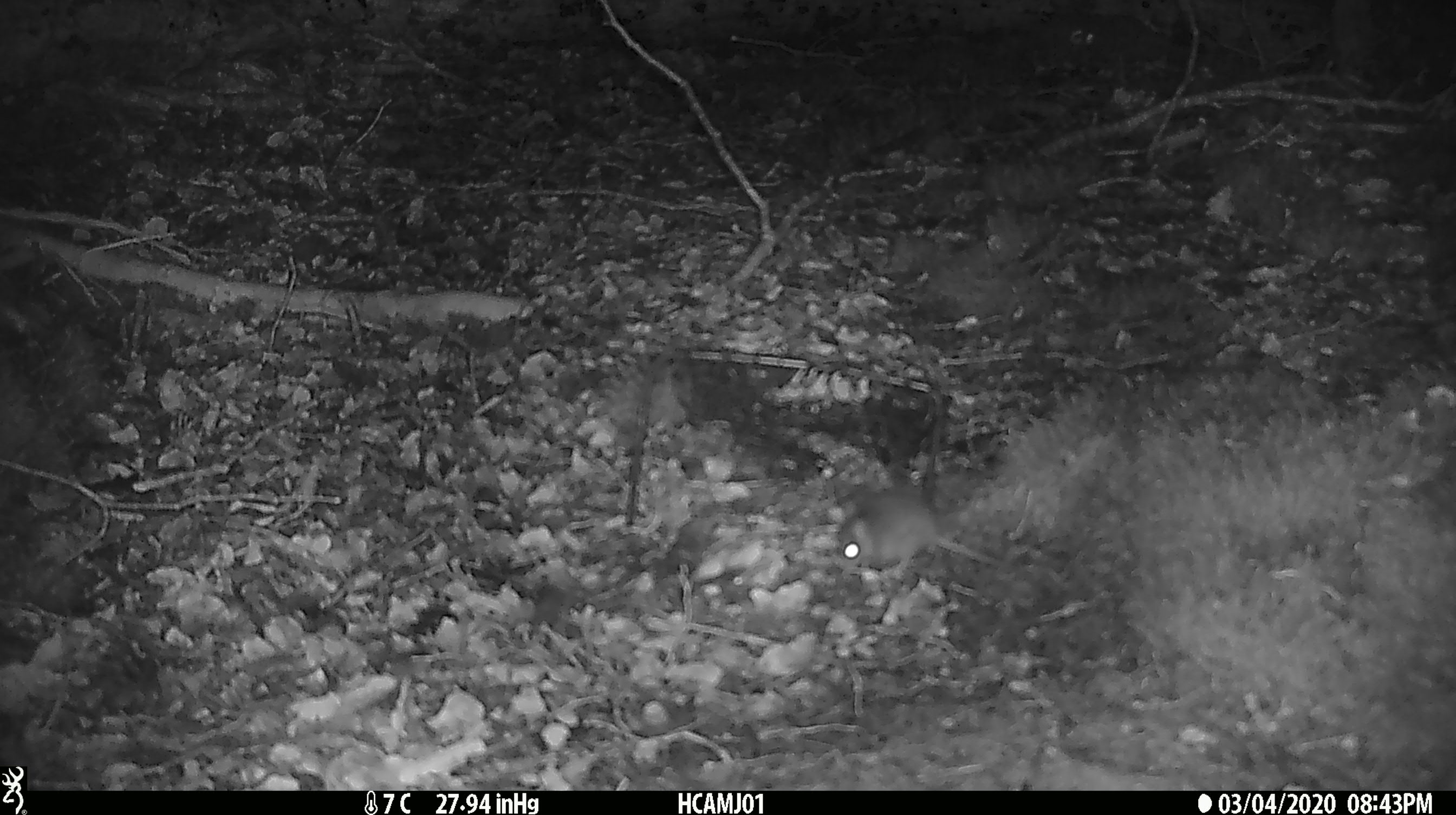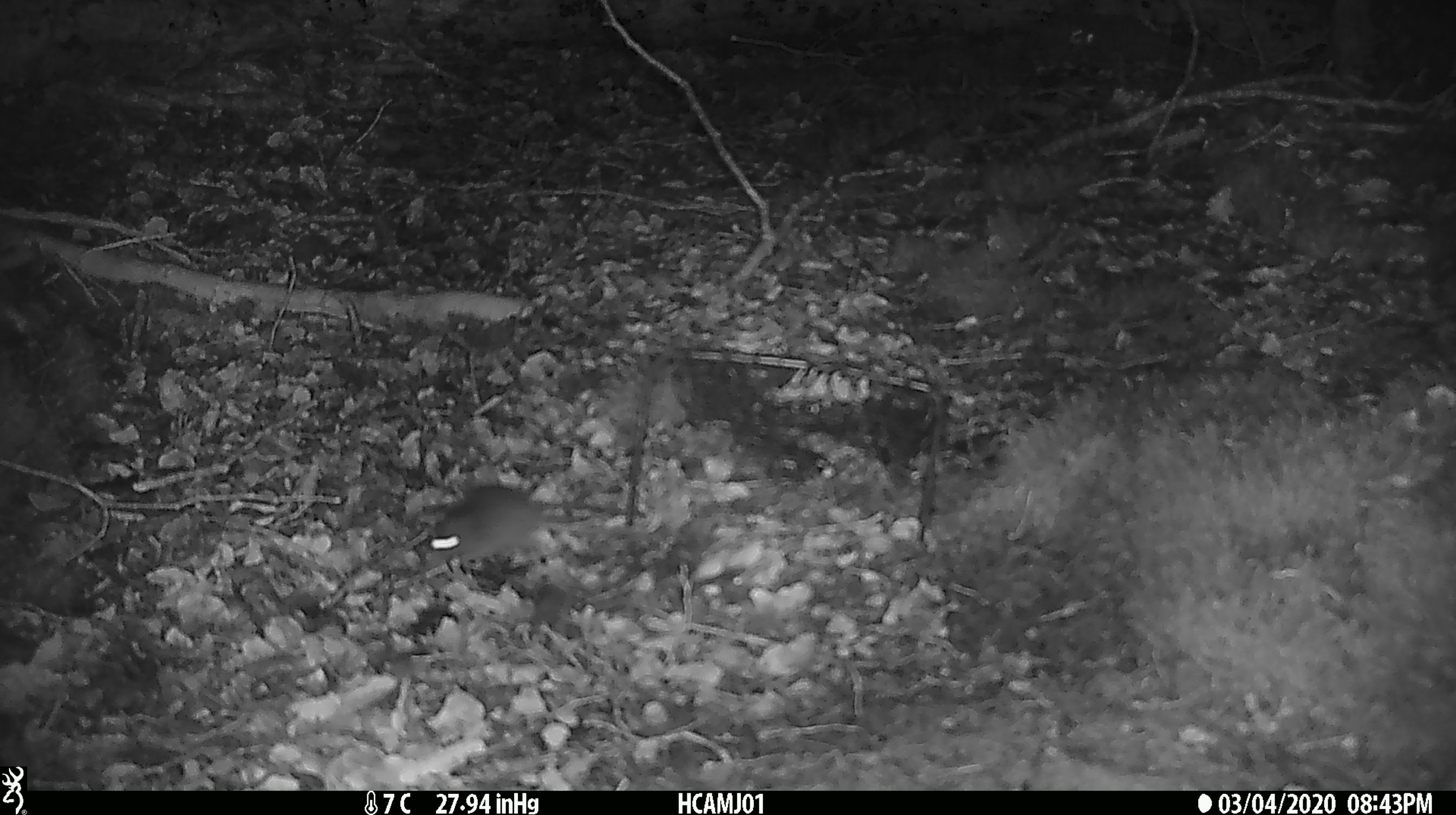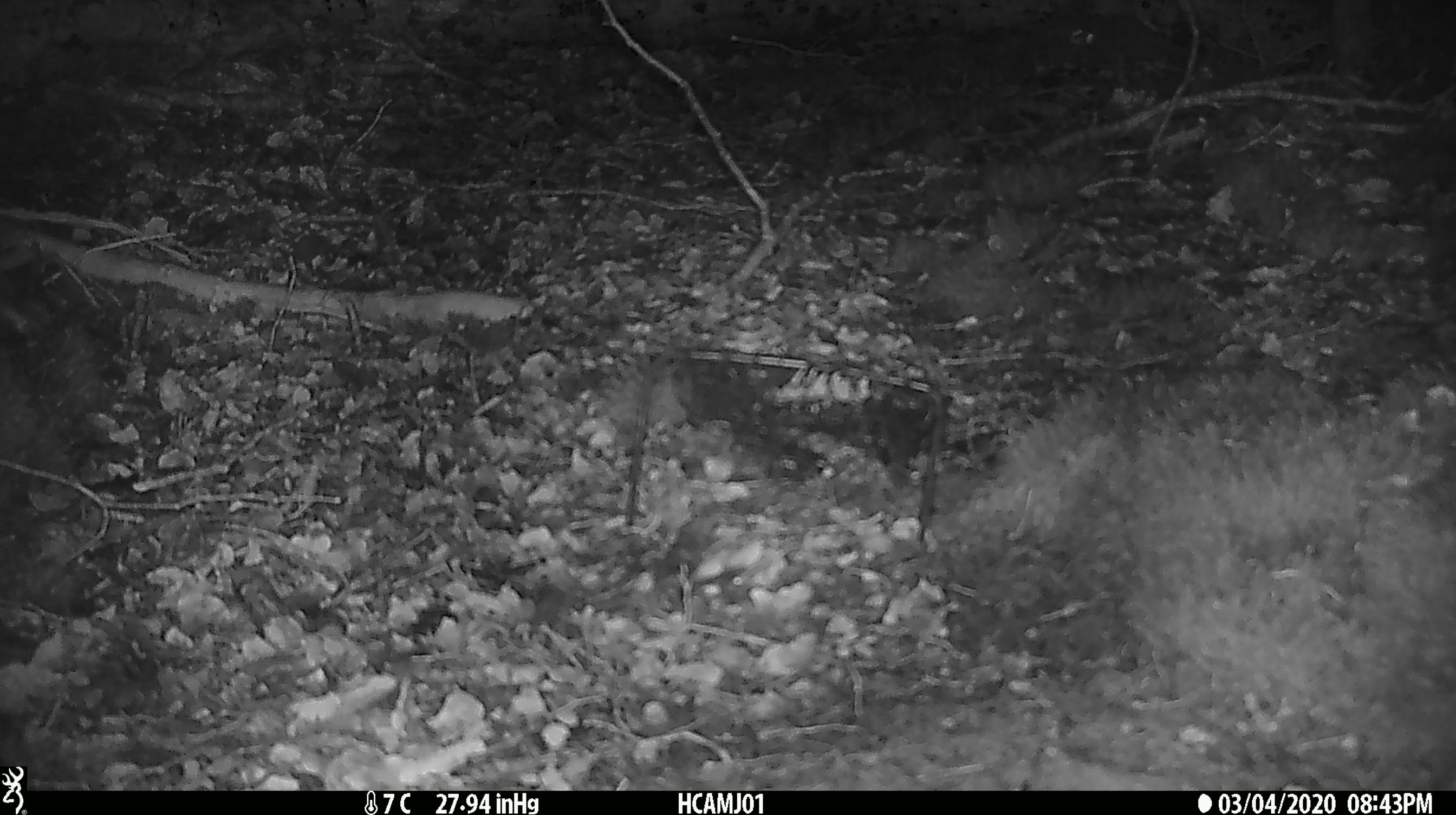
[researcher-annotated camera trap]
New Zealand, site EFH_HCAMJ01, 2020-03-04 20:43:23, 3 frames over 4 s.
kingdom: Animalia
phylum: Chordata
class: Mammalia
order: Rodentia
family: Muridae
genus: Mus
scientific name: Mus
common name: mouse